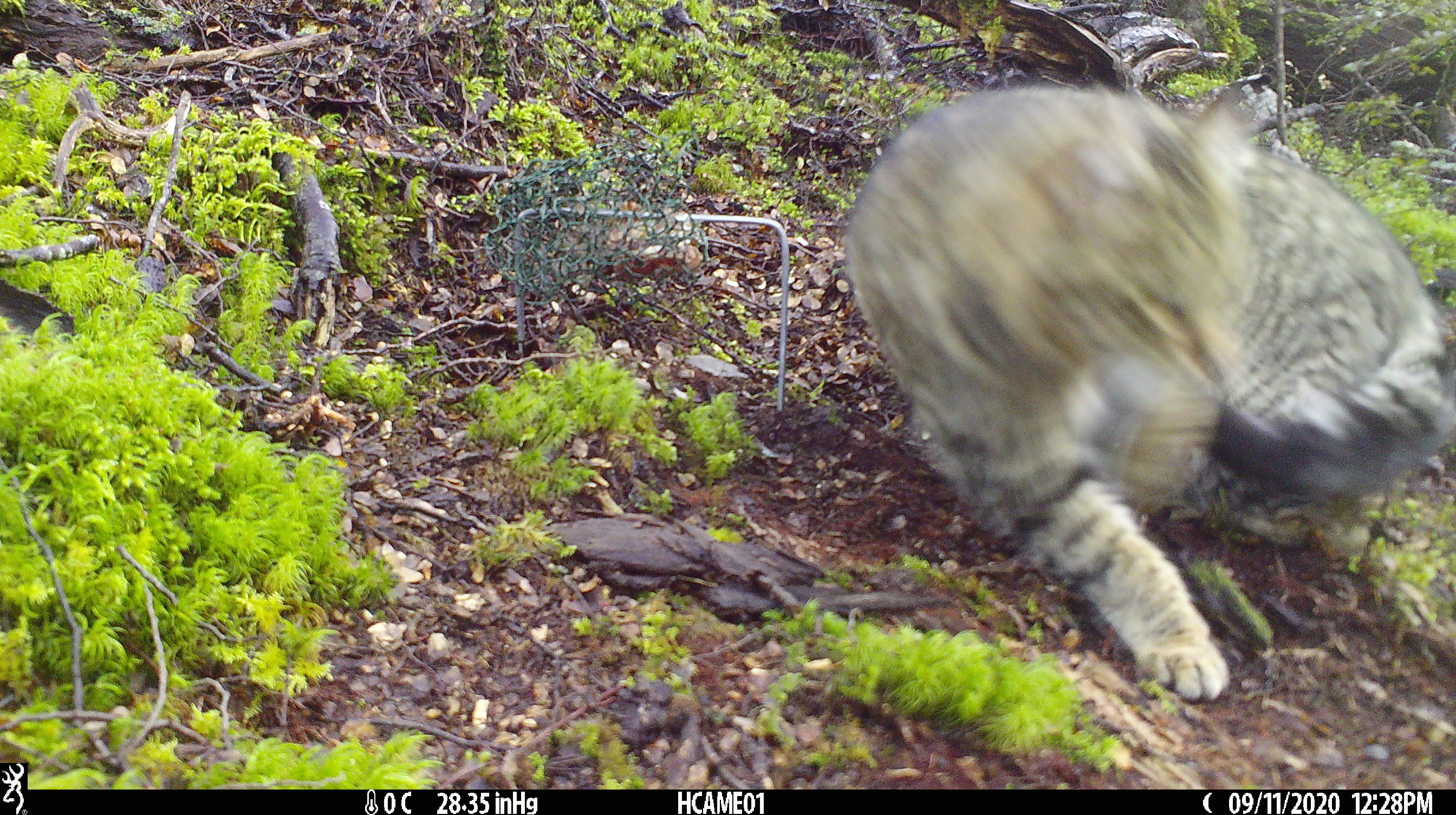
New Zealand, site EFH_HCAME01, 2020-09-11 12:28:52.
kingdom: Animalia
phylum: Chordata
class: Mammalia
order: Carnivora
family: Felidae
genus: Felis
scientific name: Felis catus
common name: domestic cat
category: cat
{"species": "cat (domestic cat) (Felis catus)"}